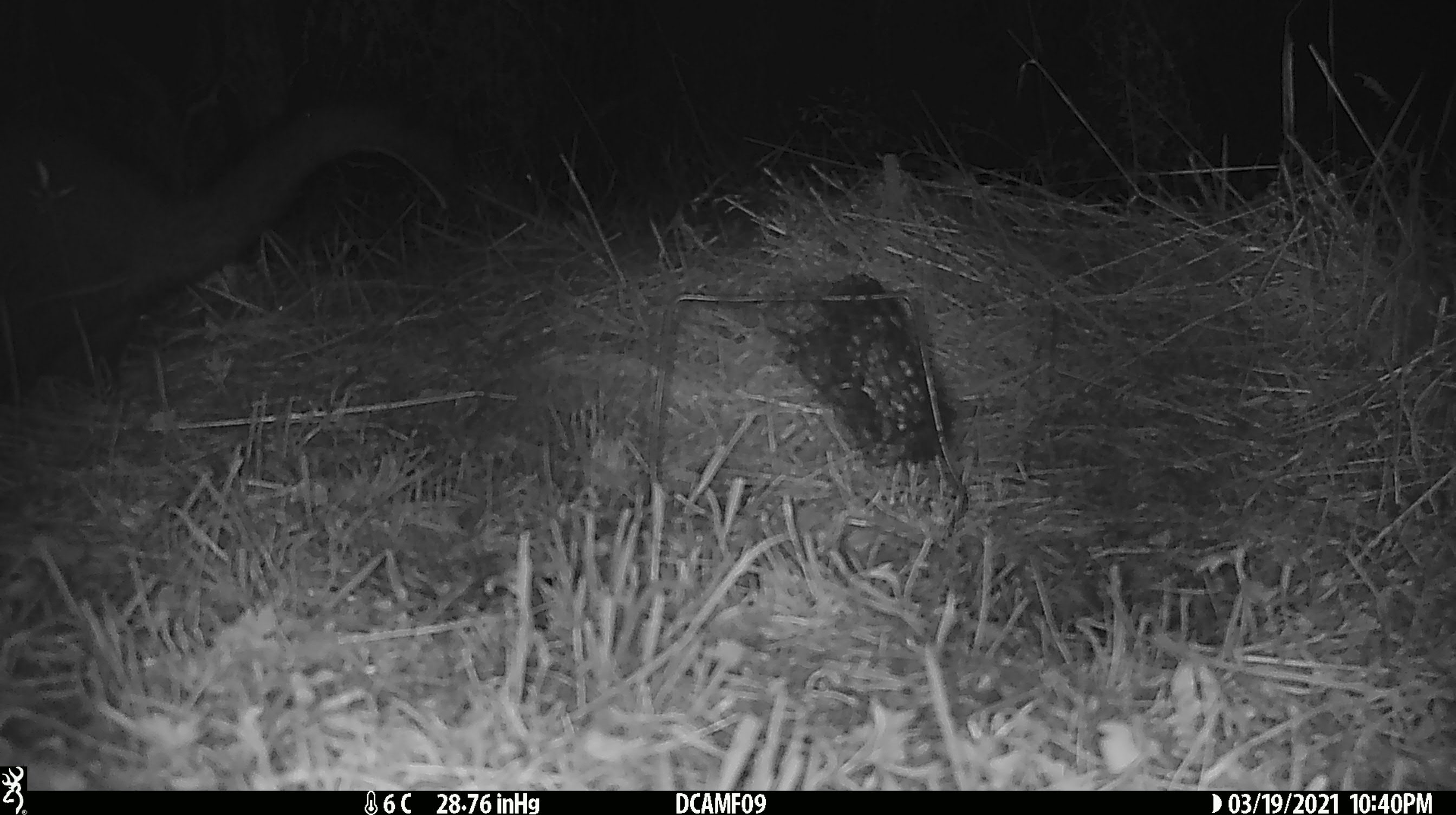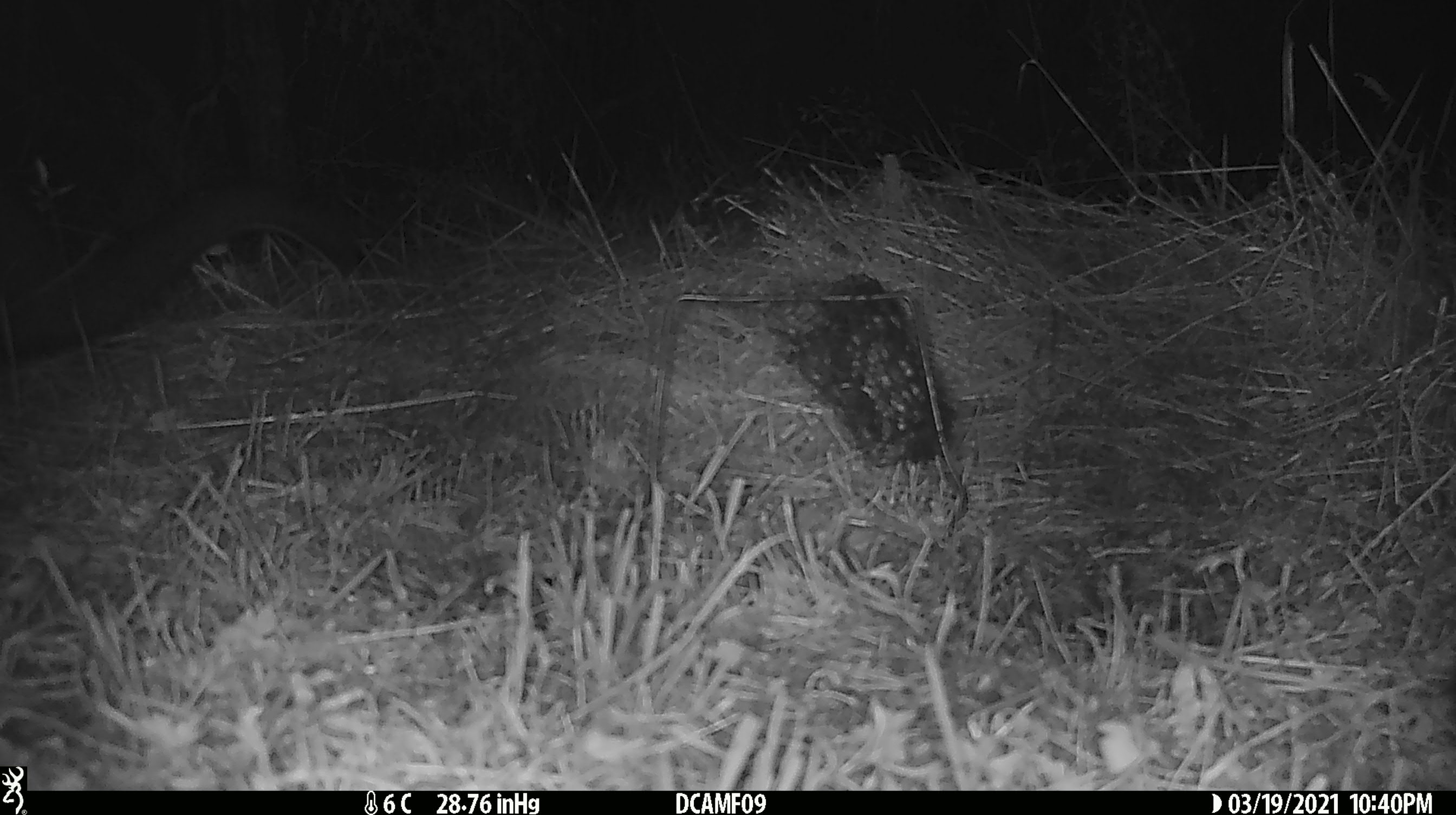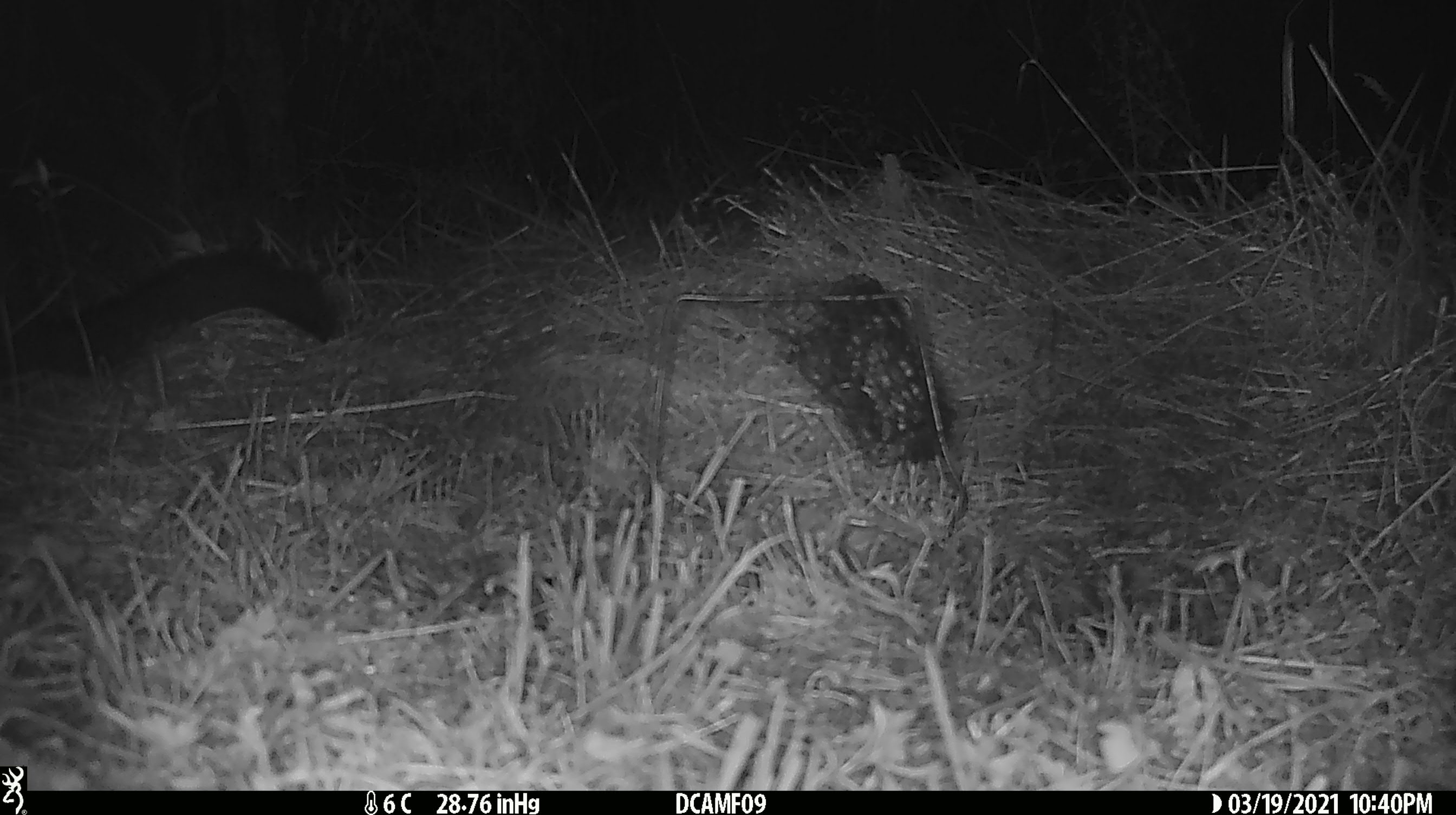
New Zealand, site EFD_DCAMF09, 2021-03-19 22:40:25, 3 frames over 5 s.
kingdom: Animalia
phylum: Chordata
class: Mammalia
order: Diprotodontia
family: Phalangeridae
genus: Trichosurus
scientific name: Trichosurus vulpecula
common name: common brushtail possum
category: possum